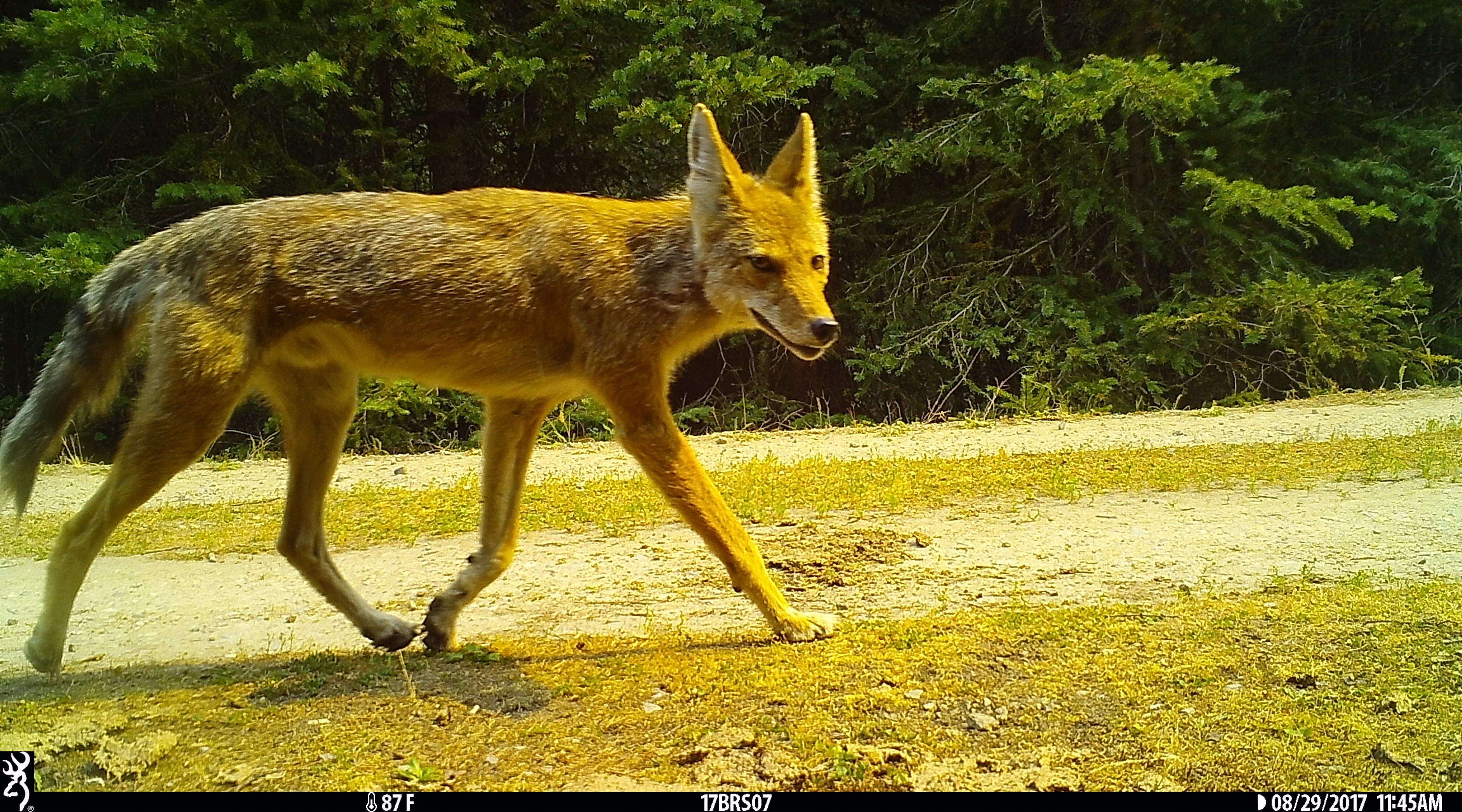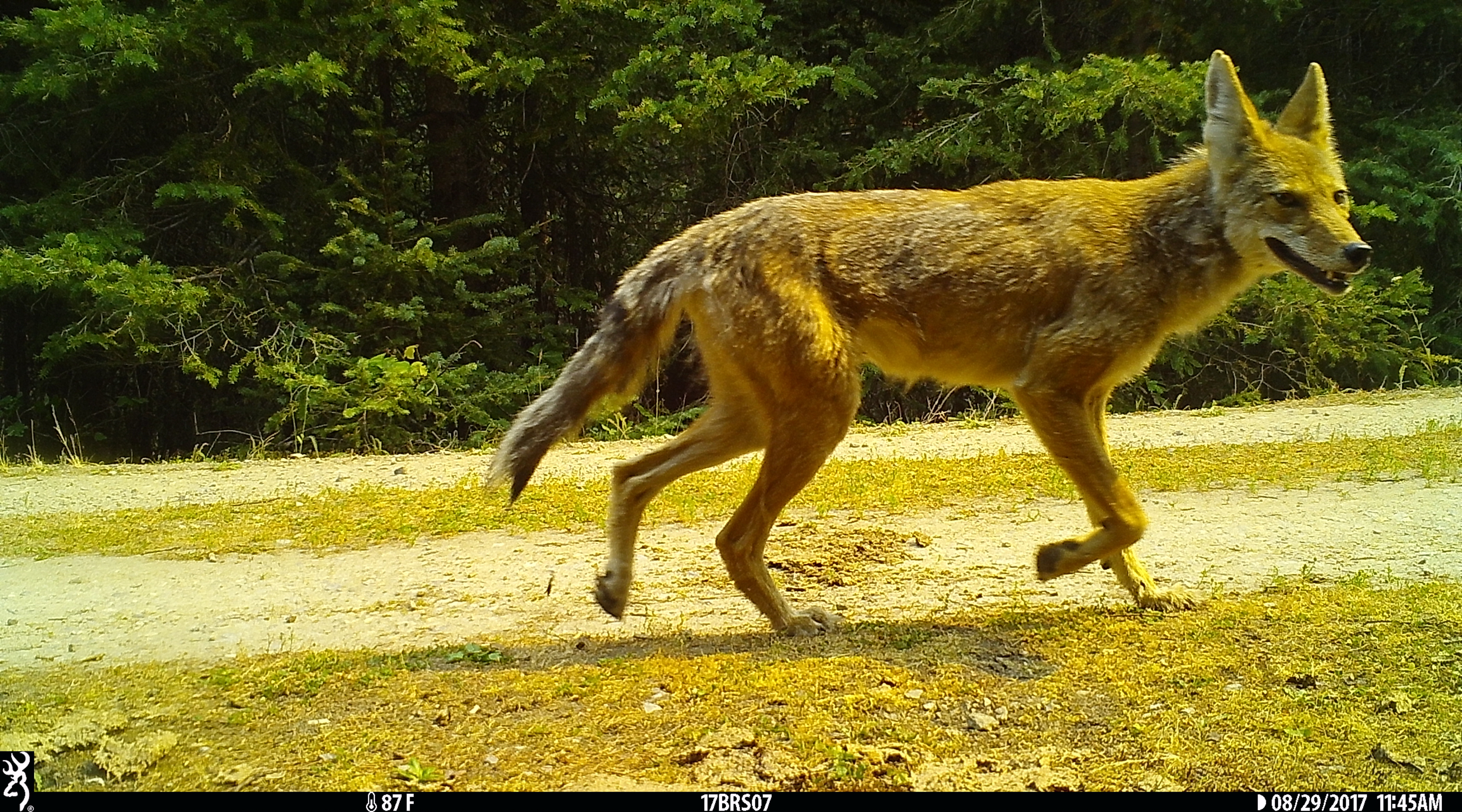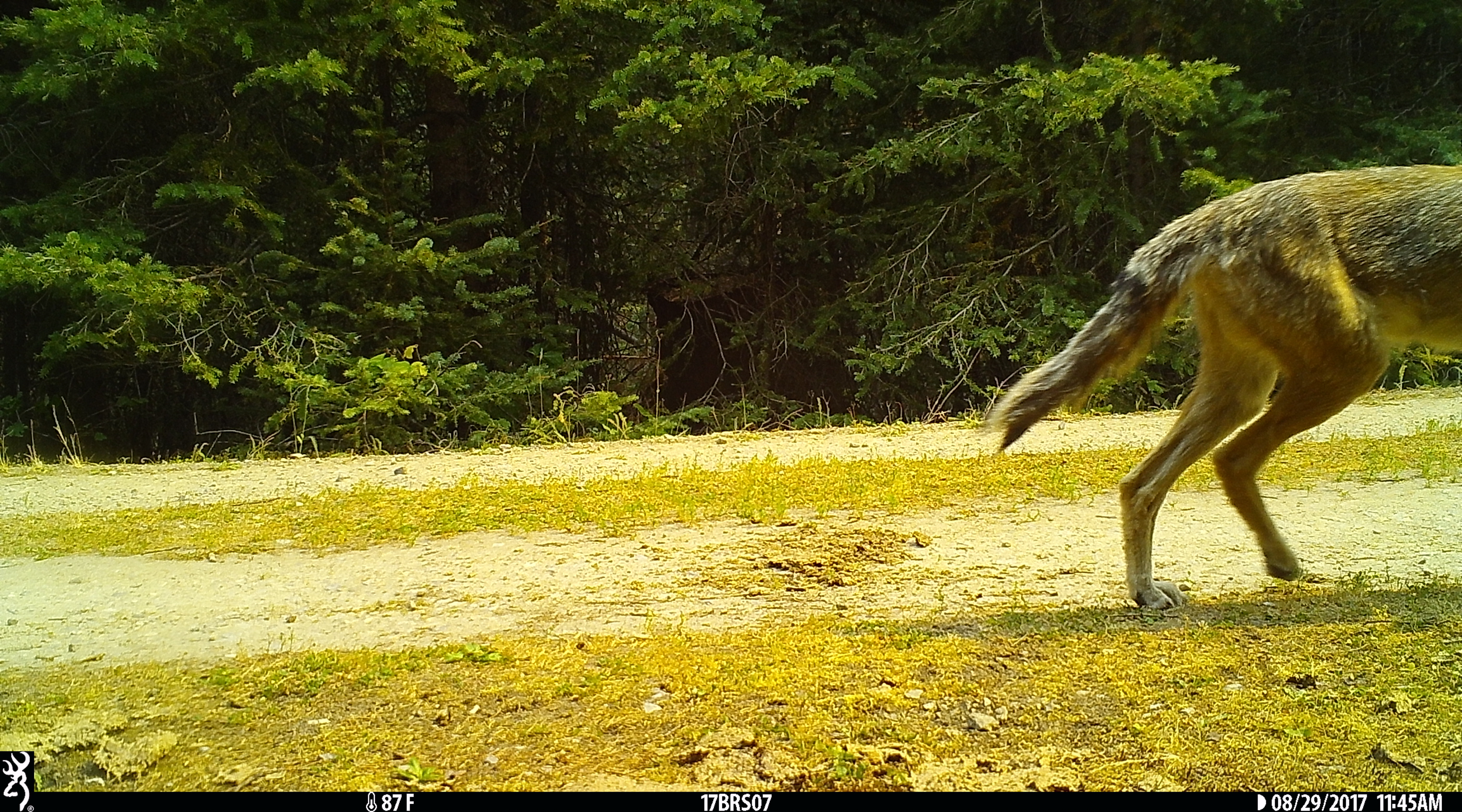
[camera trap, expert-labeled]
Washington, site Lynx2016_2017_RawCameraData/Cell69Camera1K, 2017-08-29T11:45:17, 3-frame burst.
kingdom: Animalia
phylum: Chordata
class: Mammalia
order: Carnivora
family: Canidae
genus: Canis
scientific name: Canis latrans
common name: coyote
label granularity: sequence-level